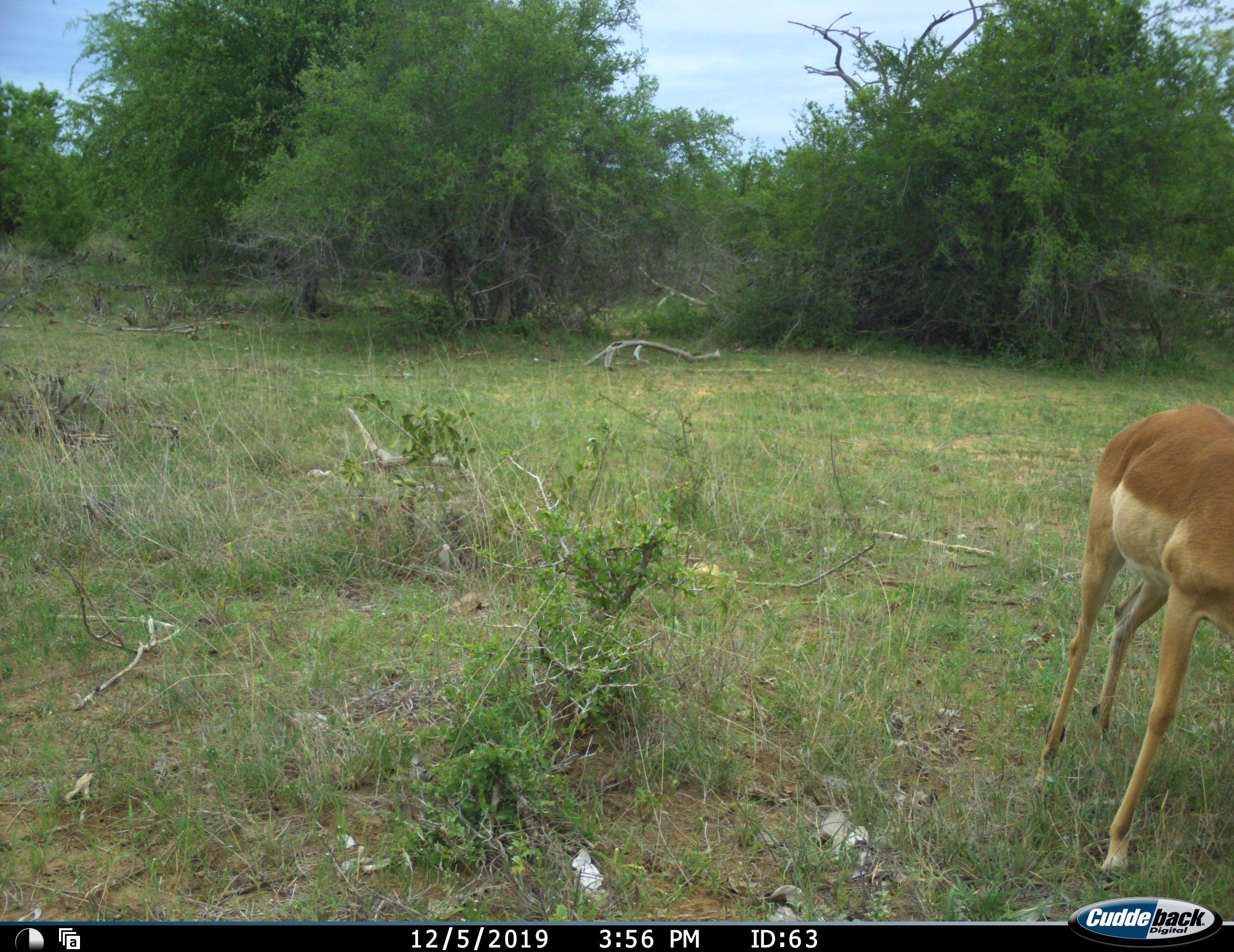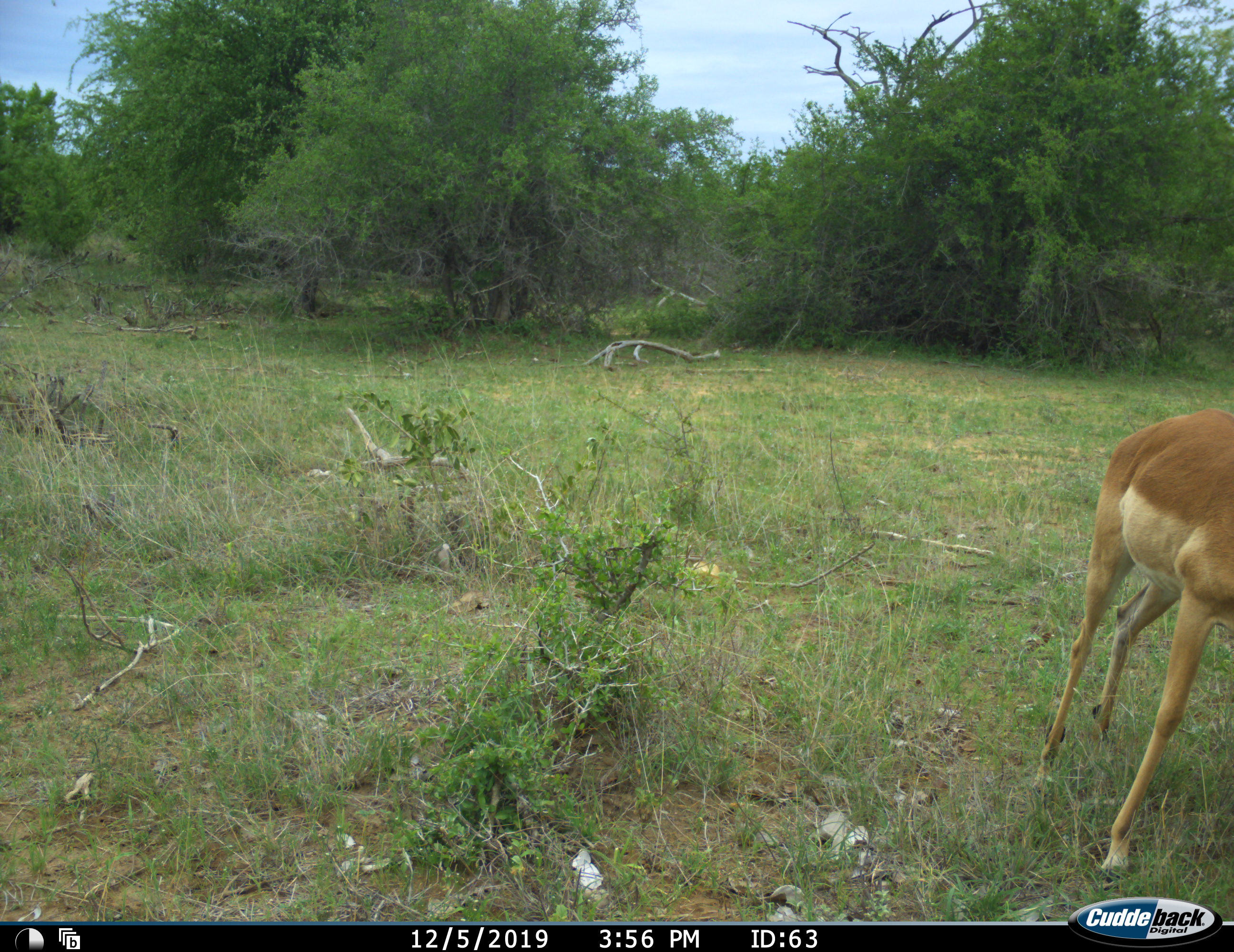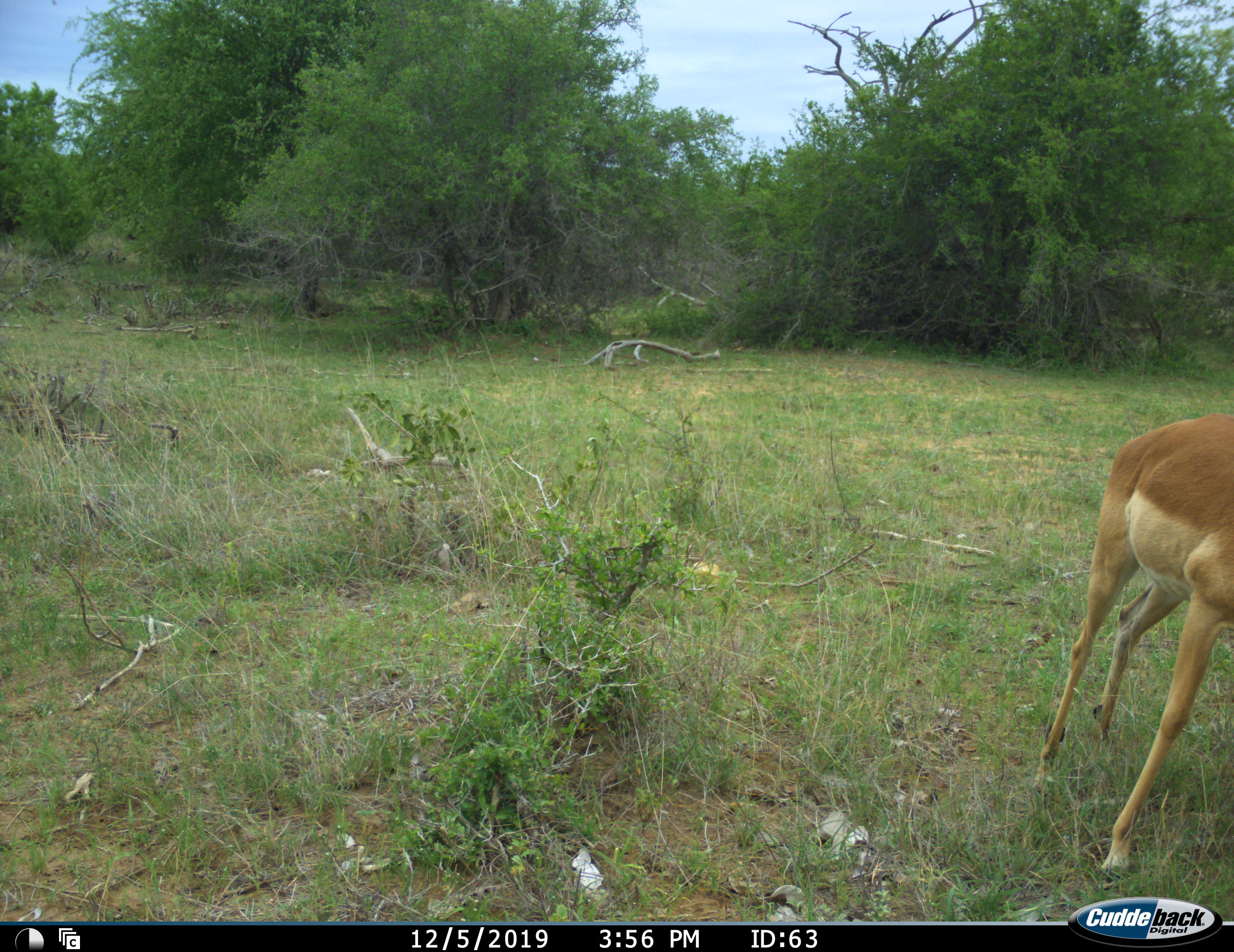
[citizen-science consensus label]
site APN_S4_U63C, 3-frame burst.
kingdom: Animalia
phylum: Chordata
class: Mammalia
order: Artiodactyla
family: Bovidae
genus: Aepyceros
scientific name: Aepyceros melampus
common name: impala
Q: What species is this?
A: Impala (Aepyceros melampus).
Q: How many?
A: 1.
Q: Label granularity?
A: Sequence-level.